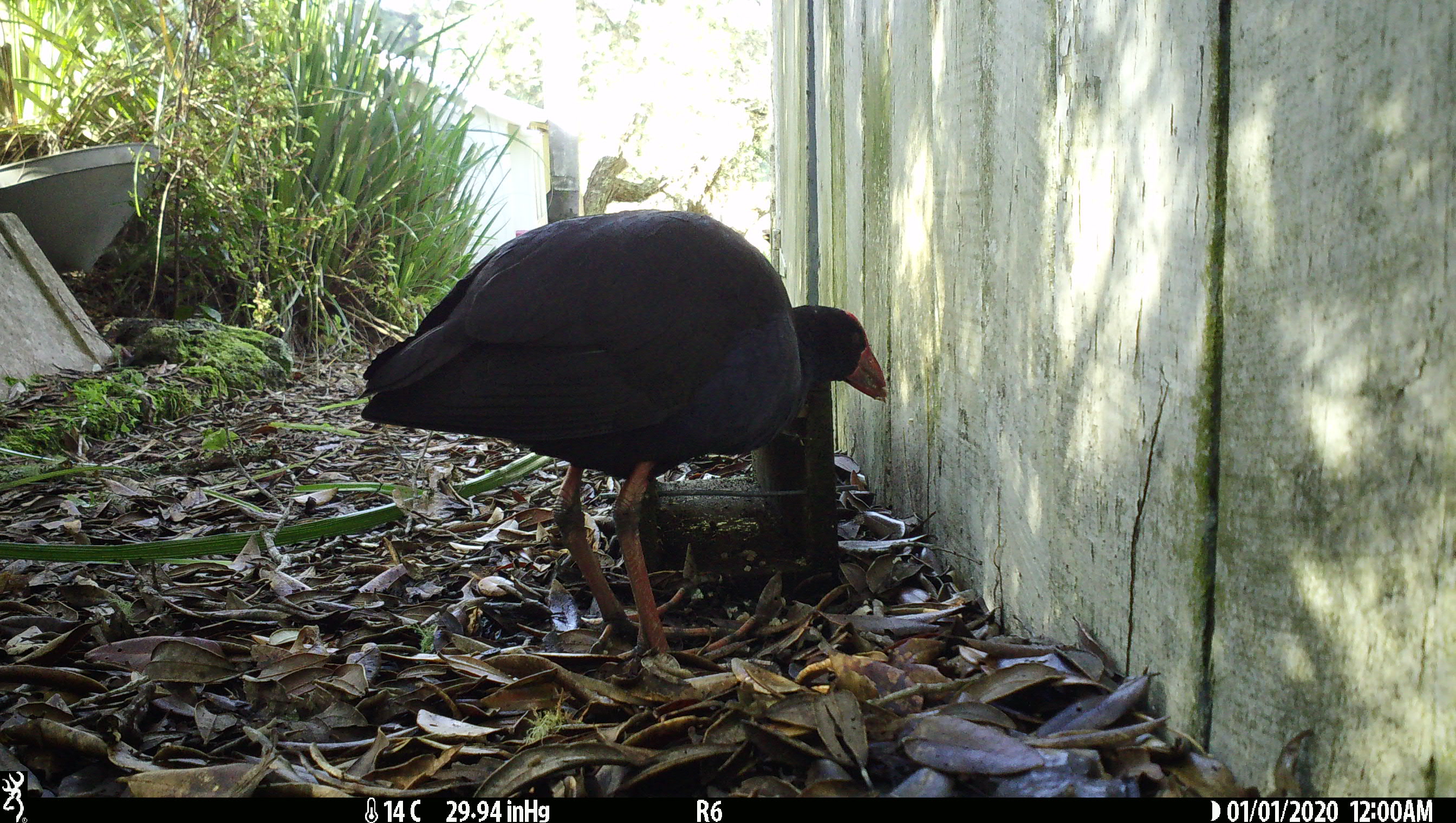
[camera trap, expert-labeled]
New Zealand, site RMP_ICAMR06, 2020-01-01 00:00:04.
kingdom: Animalia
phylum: Chordata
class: Aves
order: Gruiformes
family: Rallidae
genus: Porphyrio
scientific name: Porphyrio melanotus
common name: australasian swamphen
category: pukeko